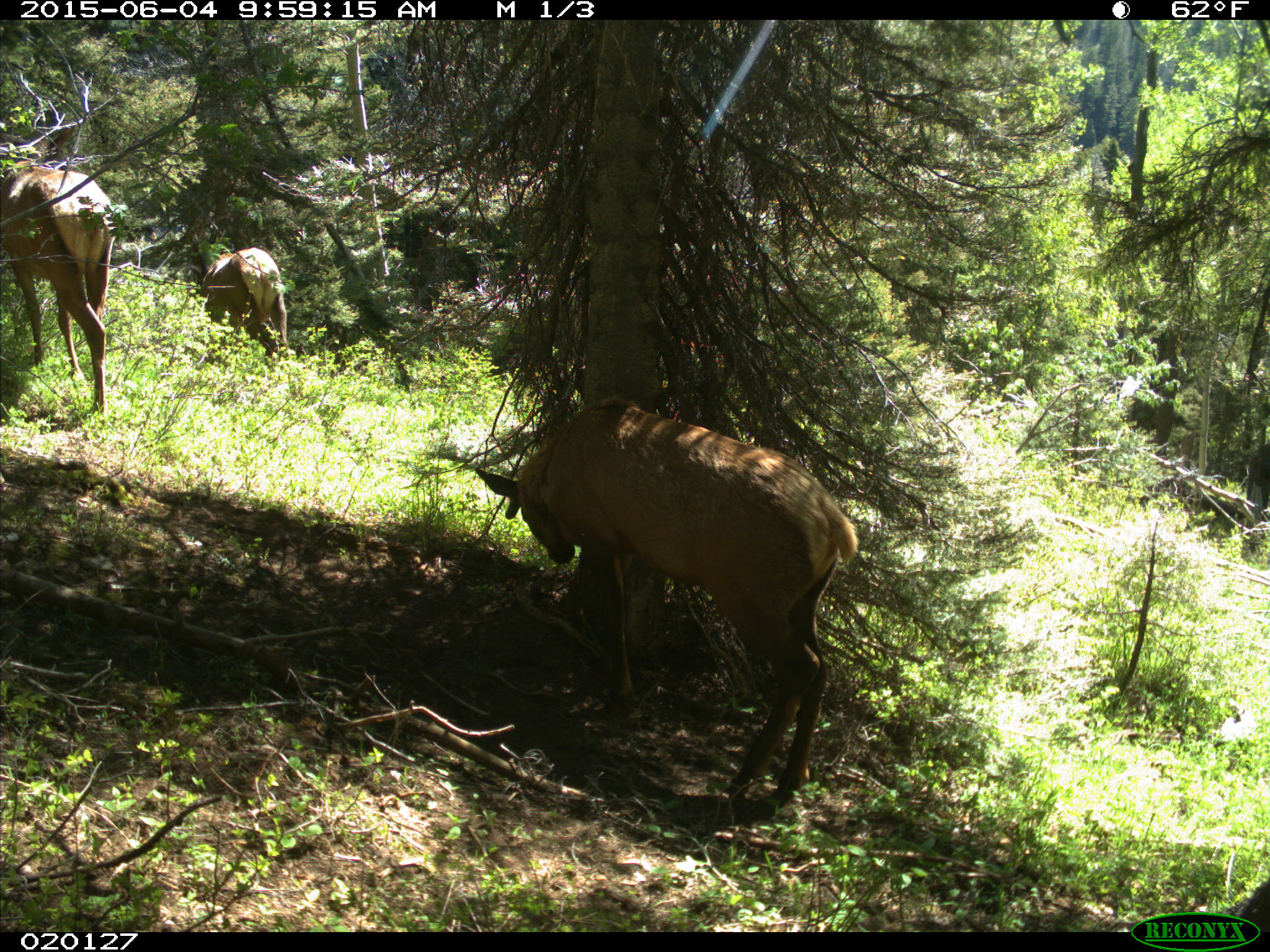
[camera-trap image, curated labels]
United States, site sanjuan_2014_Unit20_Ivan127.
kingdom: Animalia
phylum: Chordata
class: Mammalia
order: Artiodactyla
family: Cervidae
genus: Cervus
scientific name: Cervus elaphus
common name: red deer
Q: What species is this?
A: Cervus elaphus (red deer).